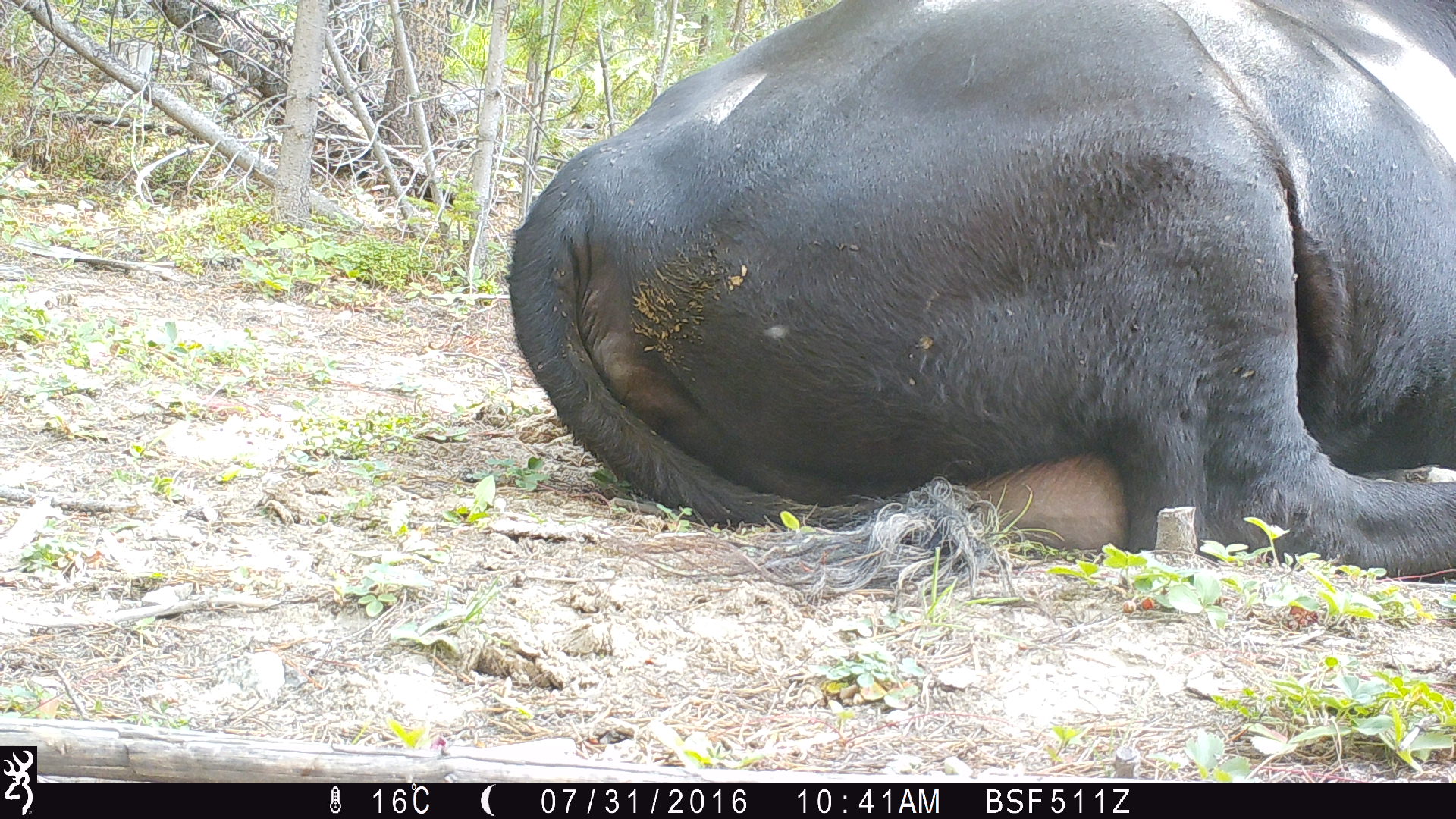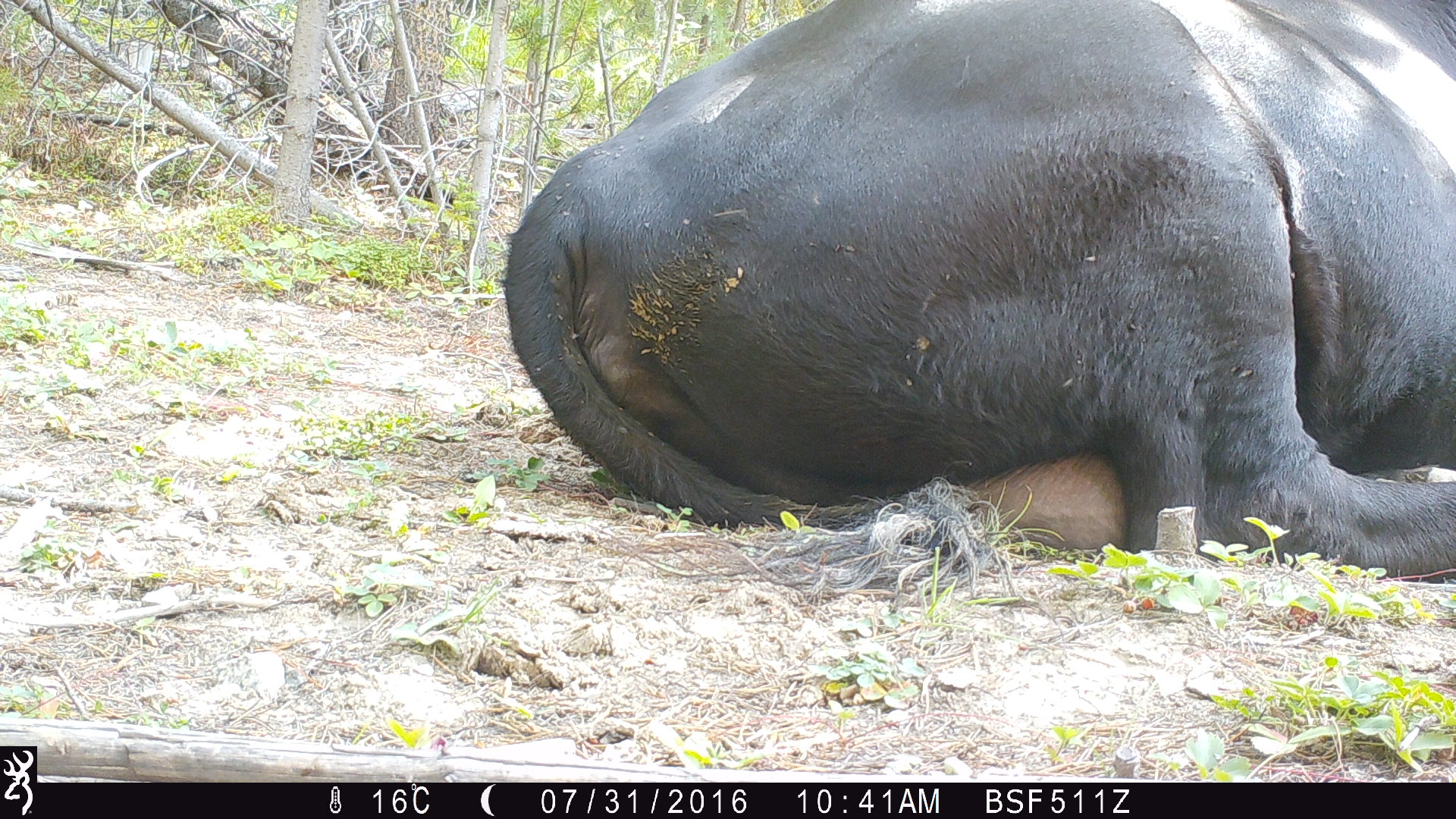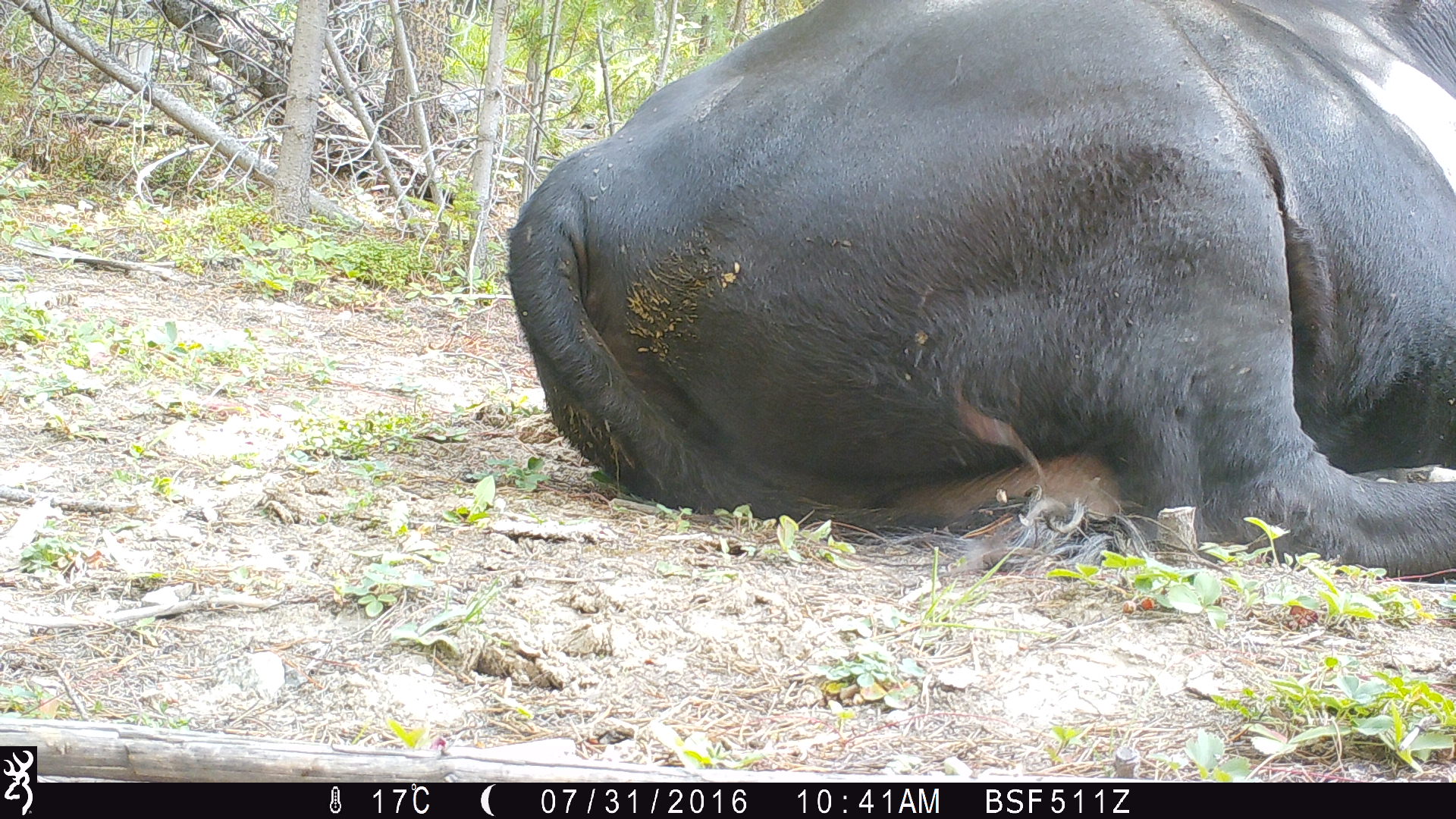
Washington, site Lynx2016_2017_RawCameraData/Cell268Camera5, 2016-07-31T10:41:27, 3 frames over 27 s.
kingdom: Animalia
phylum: Chordata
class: Mammalia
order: Artiodactyla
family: Bovidae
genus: Bos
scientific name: Bos taurus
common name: domestic cattle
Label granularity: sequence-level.